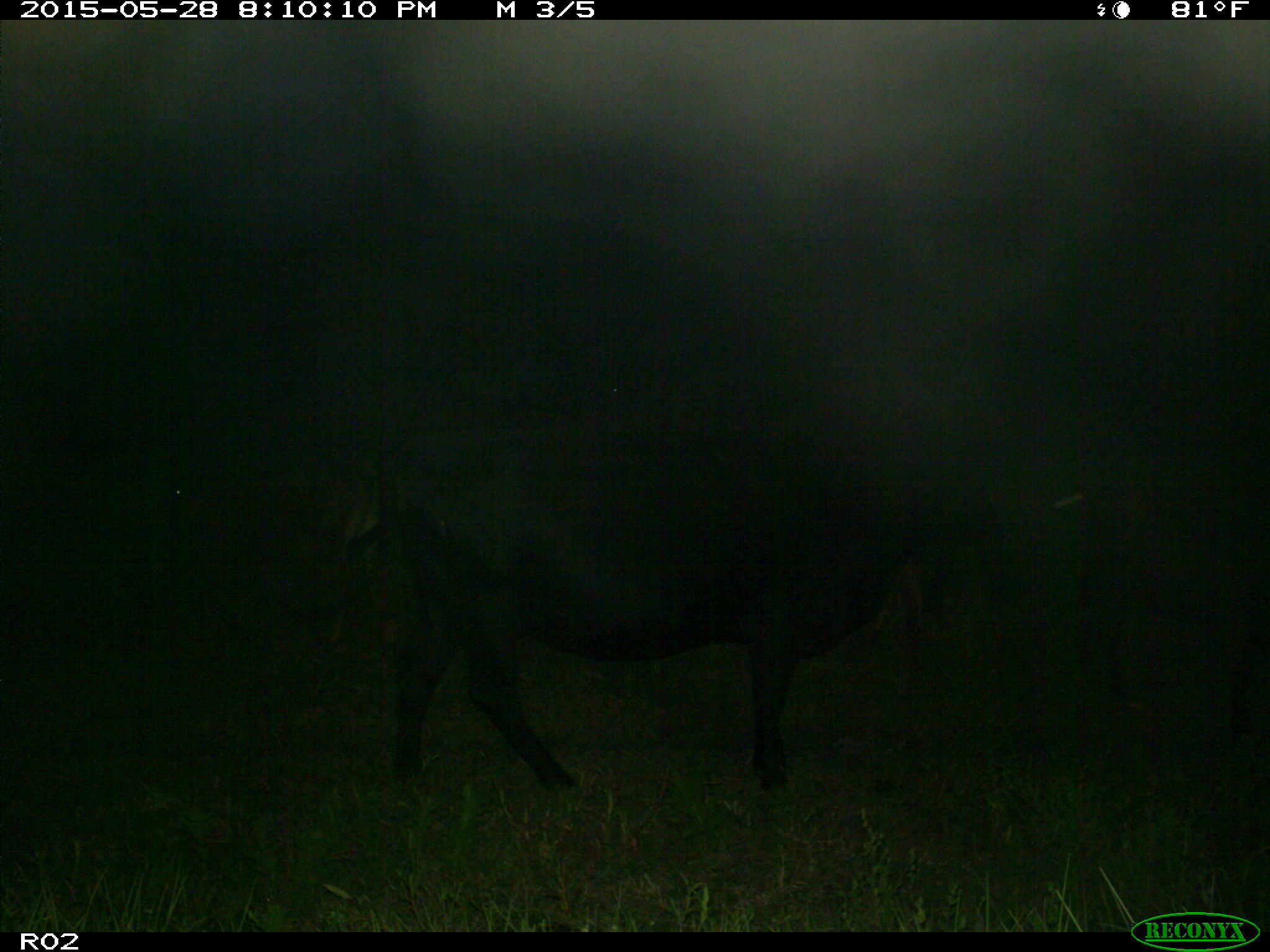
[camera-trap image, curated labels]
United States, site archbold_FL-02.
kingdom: Animalia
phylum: Chordata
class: Mammalia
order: Artiodactyla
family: Bovidae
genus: Bos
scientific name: Bos taurus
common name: domestic cow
Bos taurus (domestic cow).